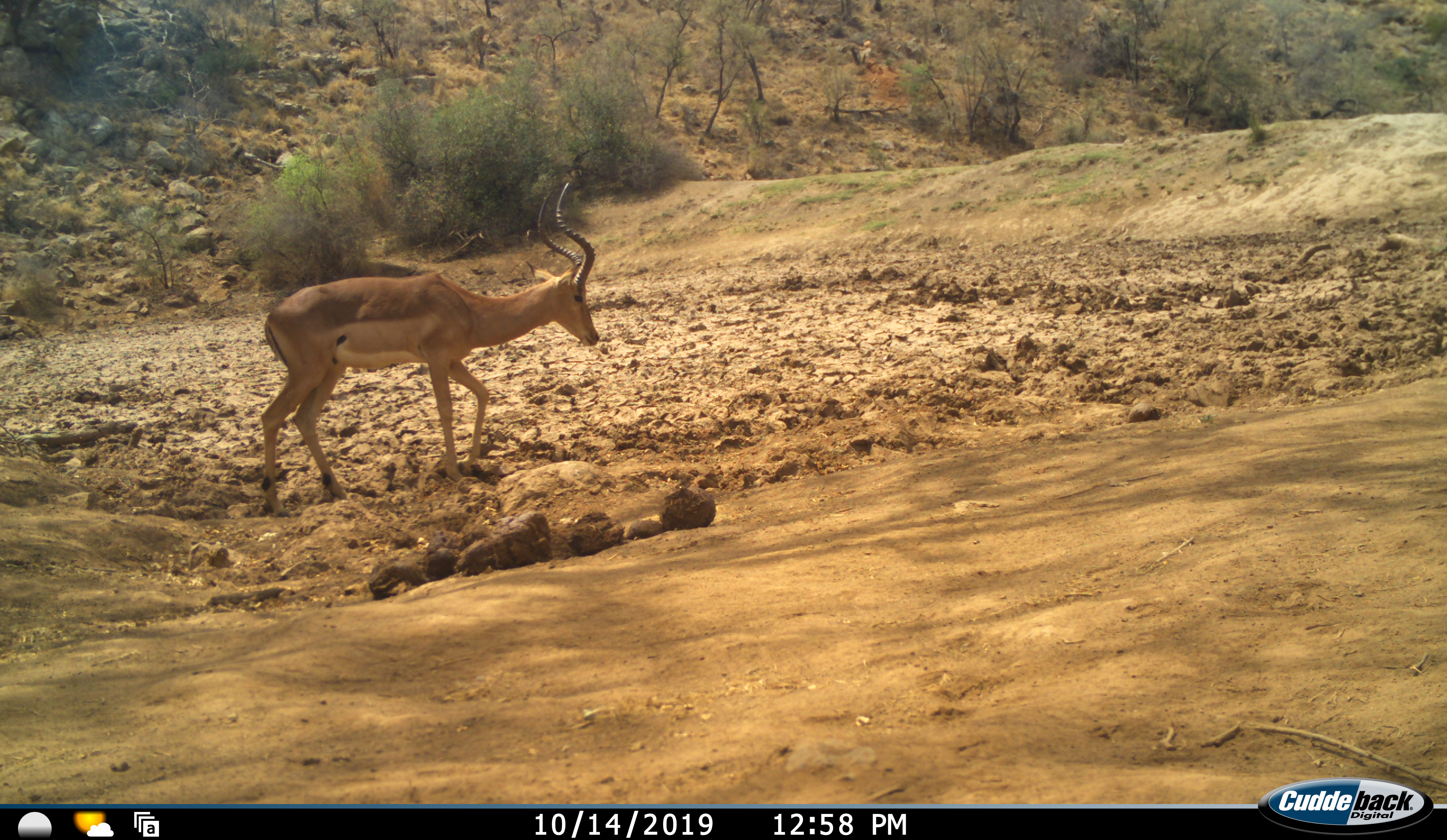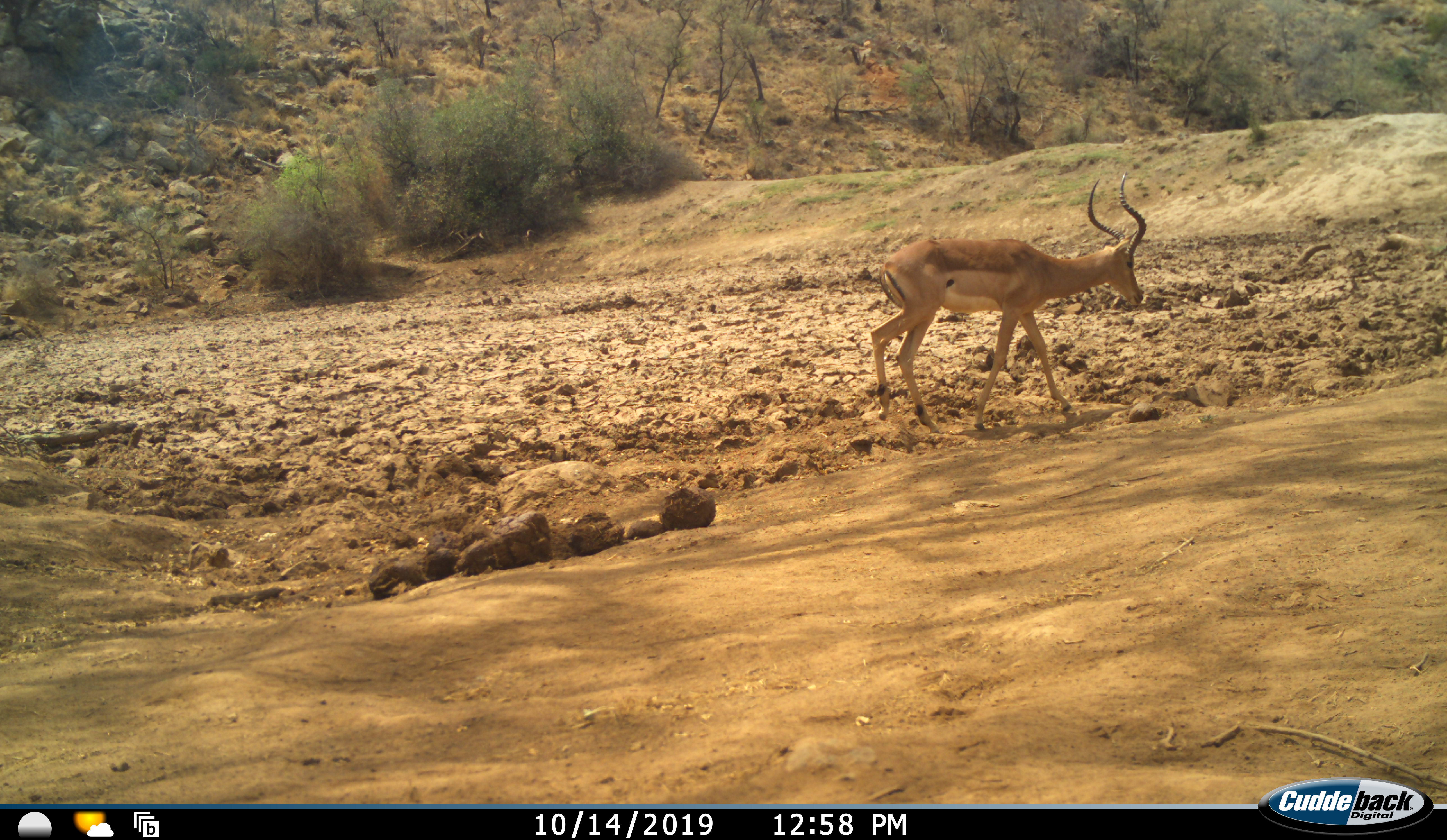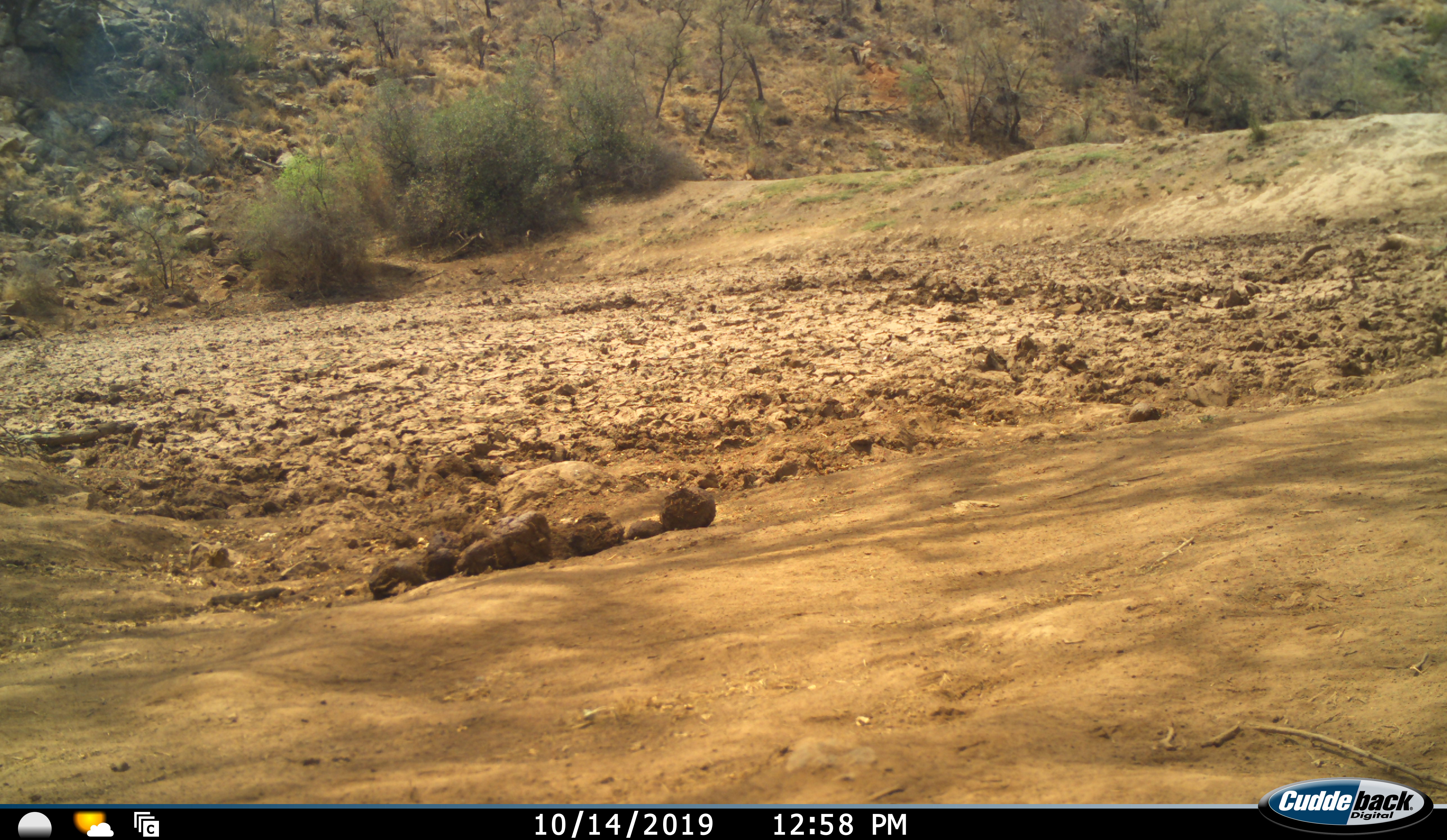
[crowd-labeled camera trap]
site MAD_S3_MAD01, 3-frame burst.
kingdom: Animalia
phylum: Chordata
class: Mammalia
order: Artiodactyla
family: Bovidae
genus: Aepyceros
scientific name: Aepyceros melampus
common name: impala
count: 1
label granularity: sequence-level